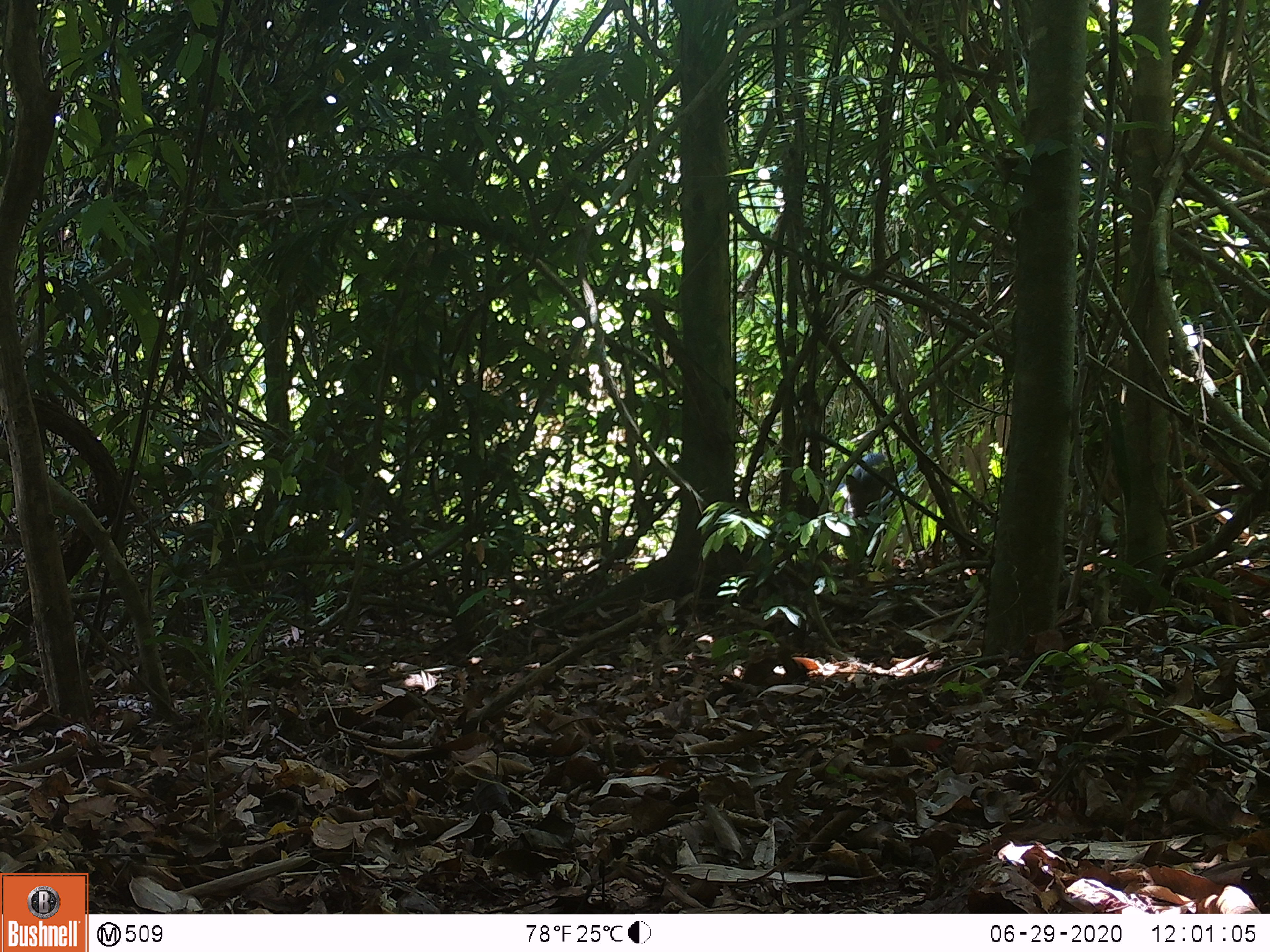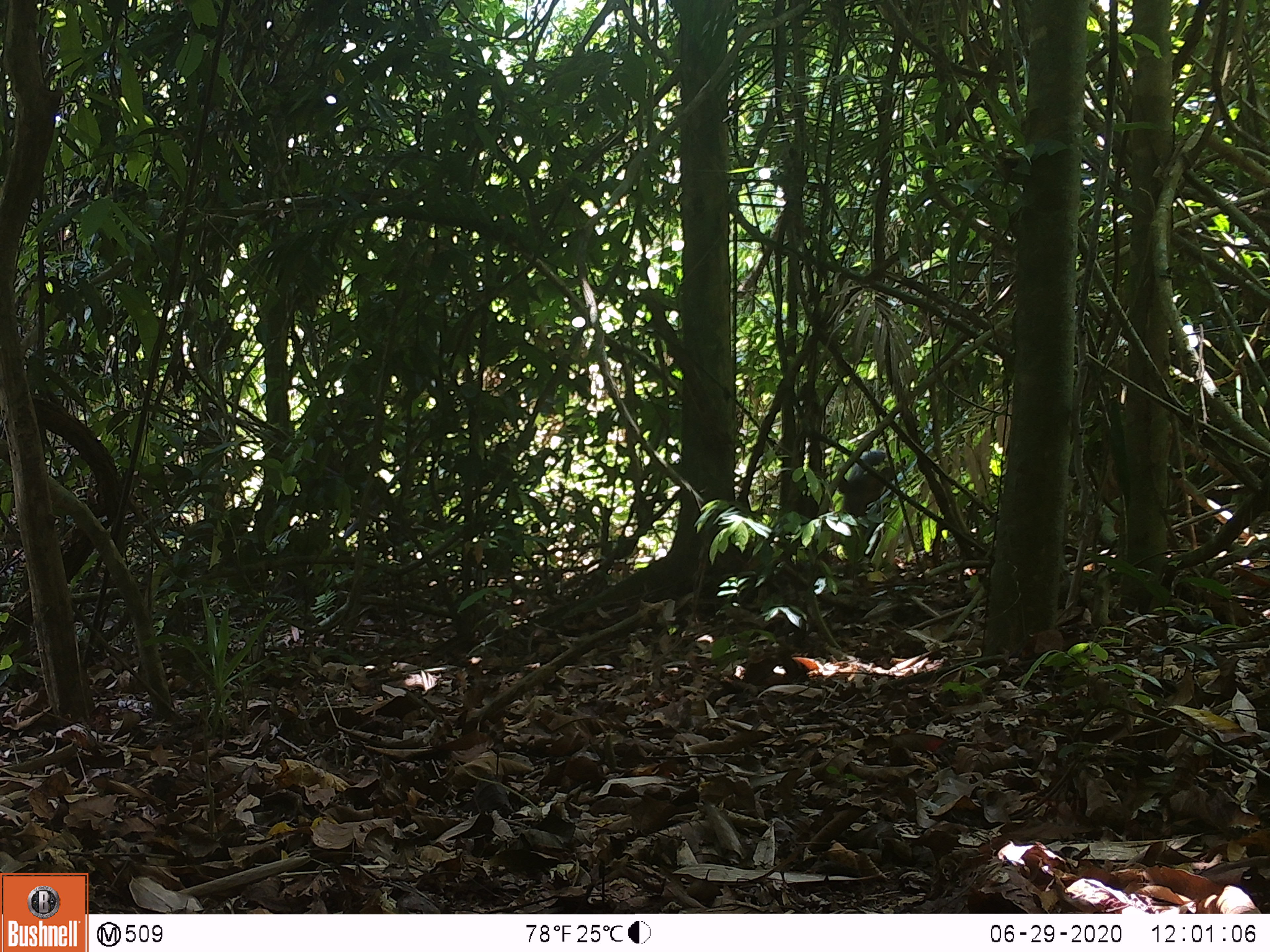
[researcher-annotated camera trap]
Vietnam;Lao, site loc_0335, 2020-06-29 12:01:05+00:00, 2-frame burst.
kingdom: Animalia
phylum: Chordata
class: Mammalia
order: Artiodactyla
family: Suidae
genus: Sus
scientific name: Sus scrofa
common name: eurasian wild pig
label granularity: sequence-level